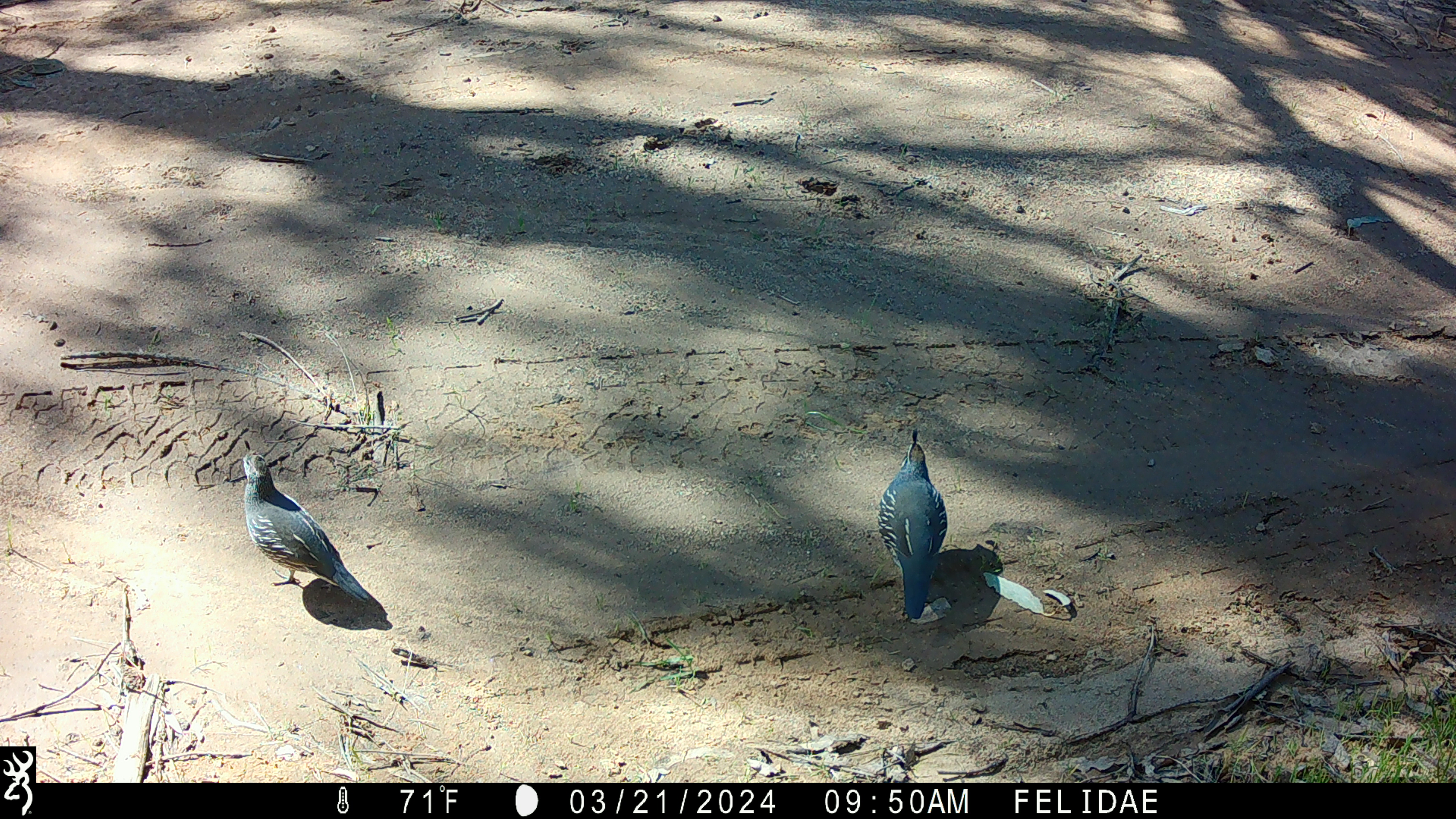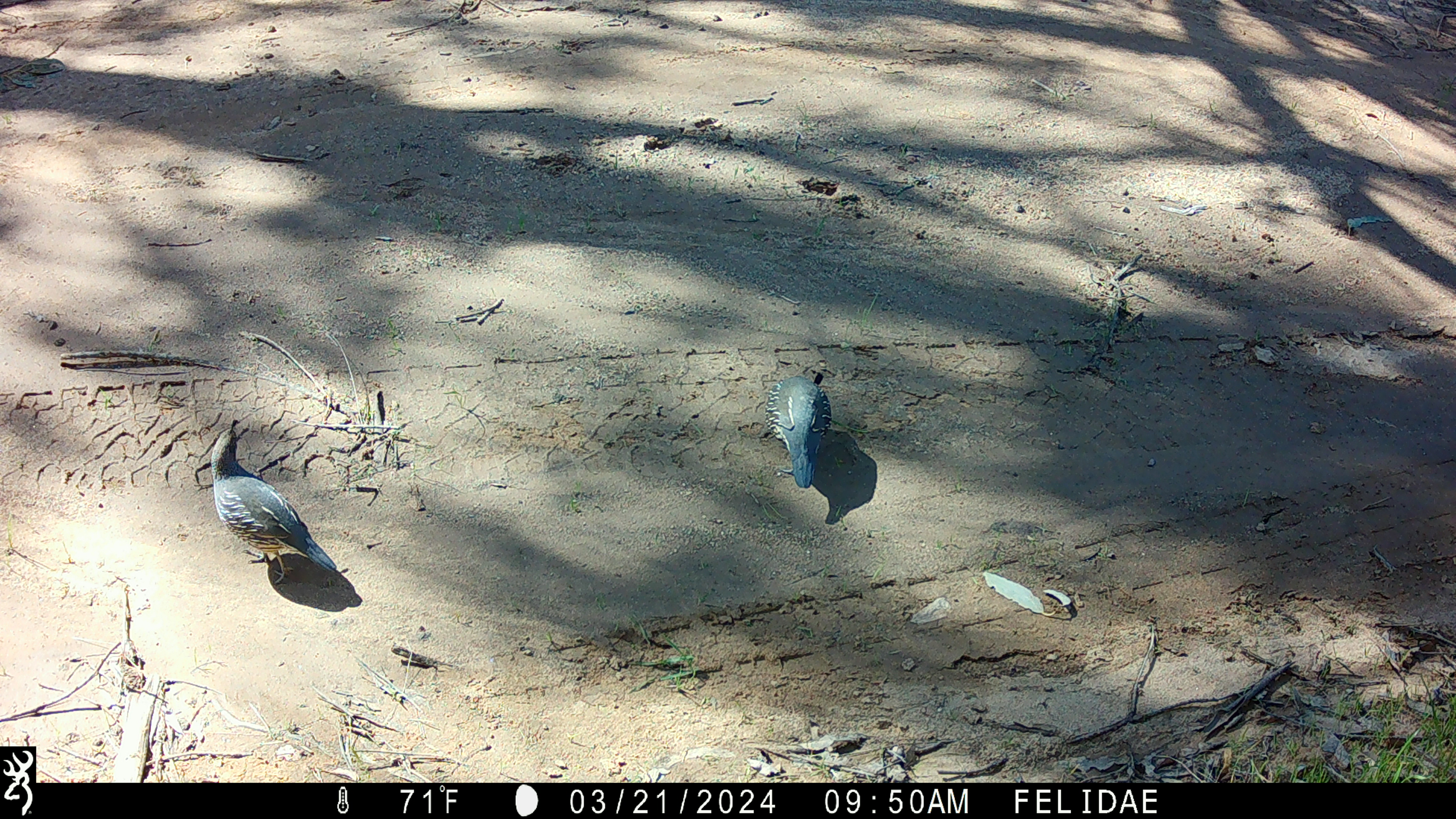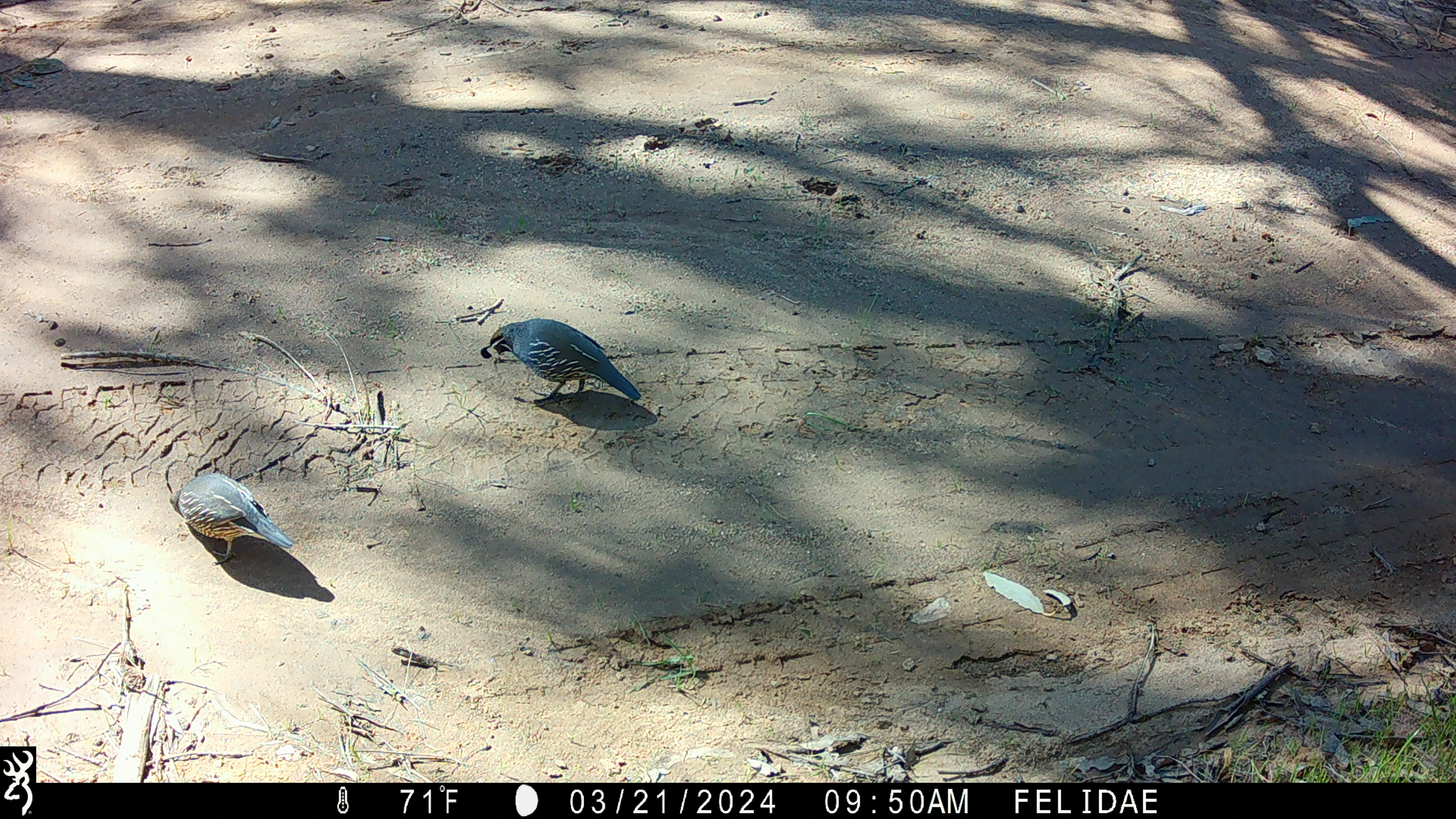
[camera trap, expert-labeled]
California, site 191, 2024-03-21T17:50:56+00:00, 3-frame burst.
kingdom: Animalia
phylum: Chordata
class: Aves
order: Galliformes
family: Odontophoridae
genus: Callipepla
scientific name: Callipepla californica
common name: california quail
California quail (Callipepla californica).